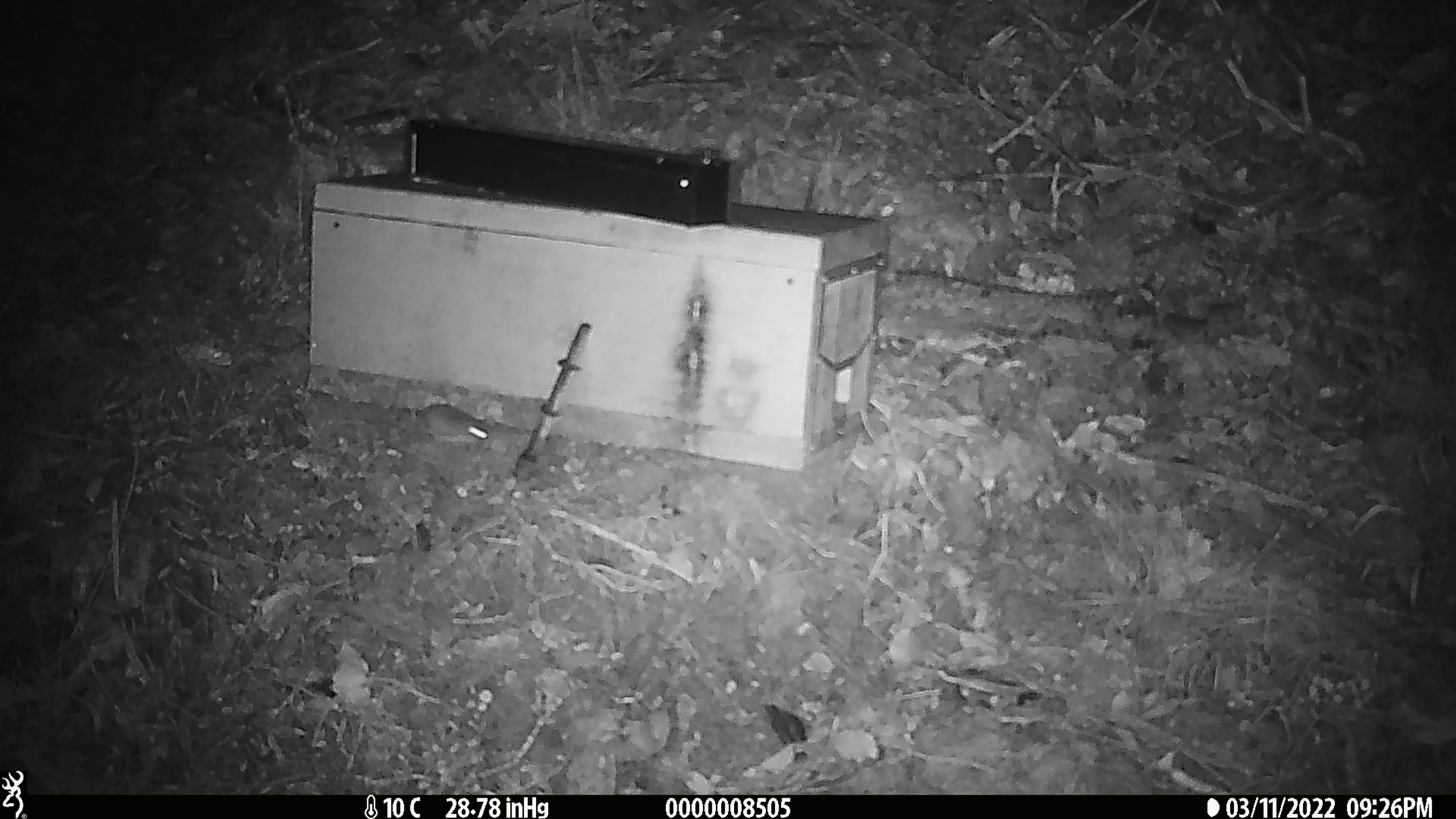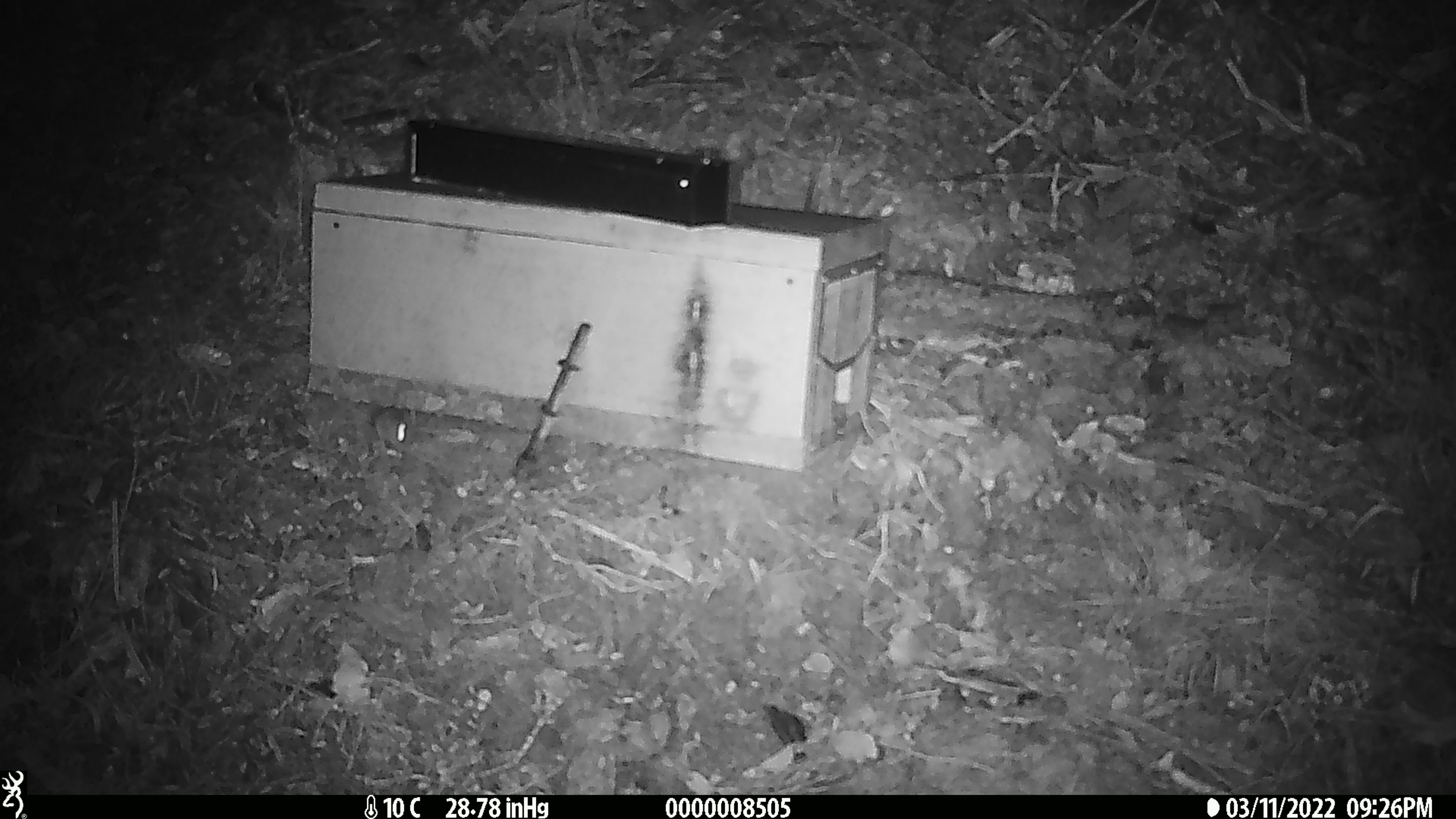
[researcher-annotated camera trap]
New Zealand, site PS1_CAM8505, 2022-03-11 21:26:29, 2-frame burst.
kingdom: Animalia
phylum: Chordata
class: Mammalia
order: Rodentia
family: Muridae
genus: Mus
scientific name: Mus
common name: mouse